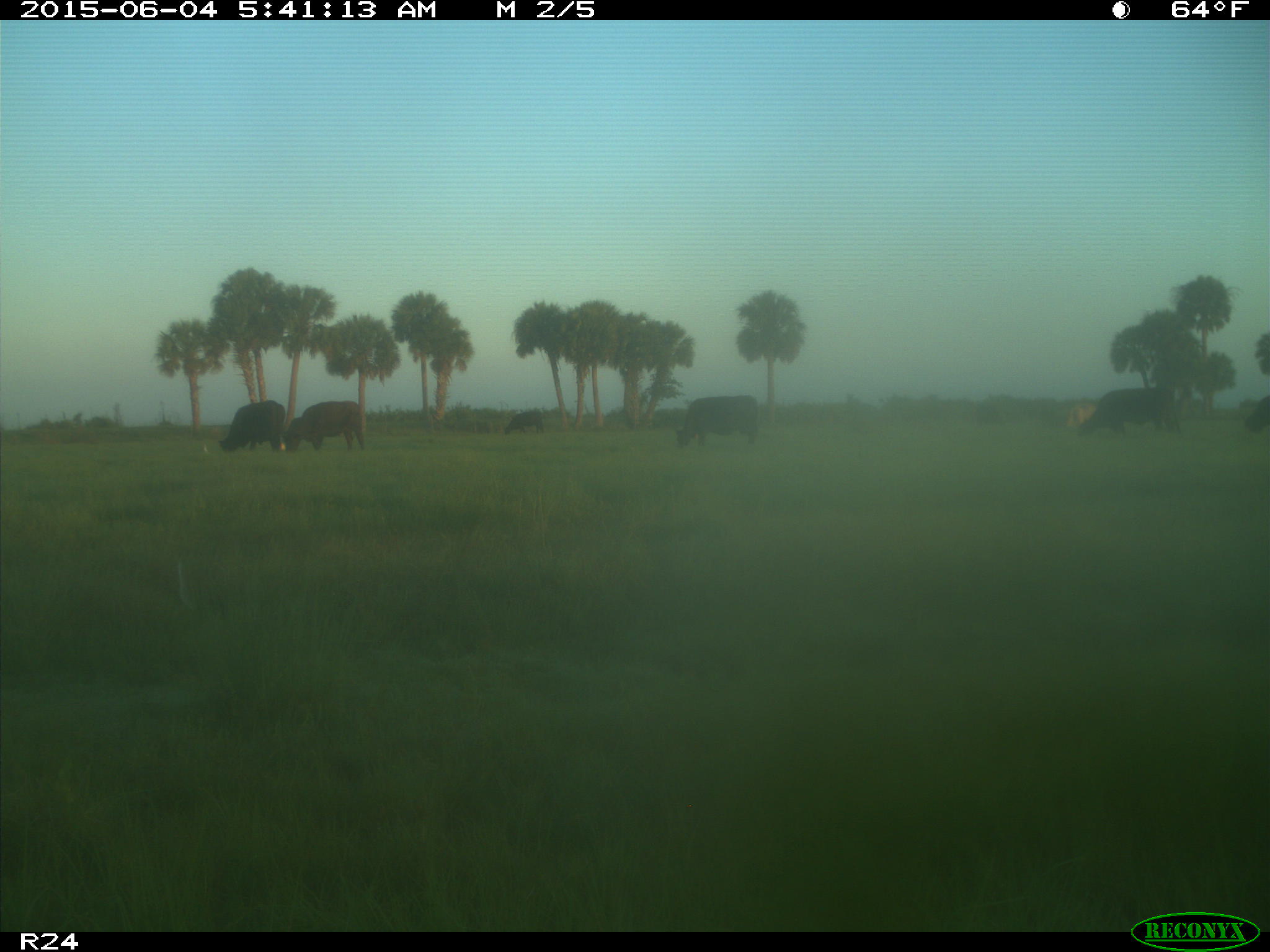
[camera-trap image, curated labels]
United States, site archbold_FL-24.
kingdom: Animalia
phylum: Chordata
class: Mammalia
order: Artiodactyla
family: Bovidae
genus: Bos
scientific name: Bos taurus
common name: domestic cow